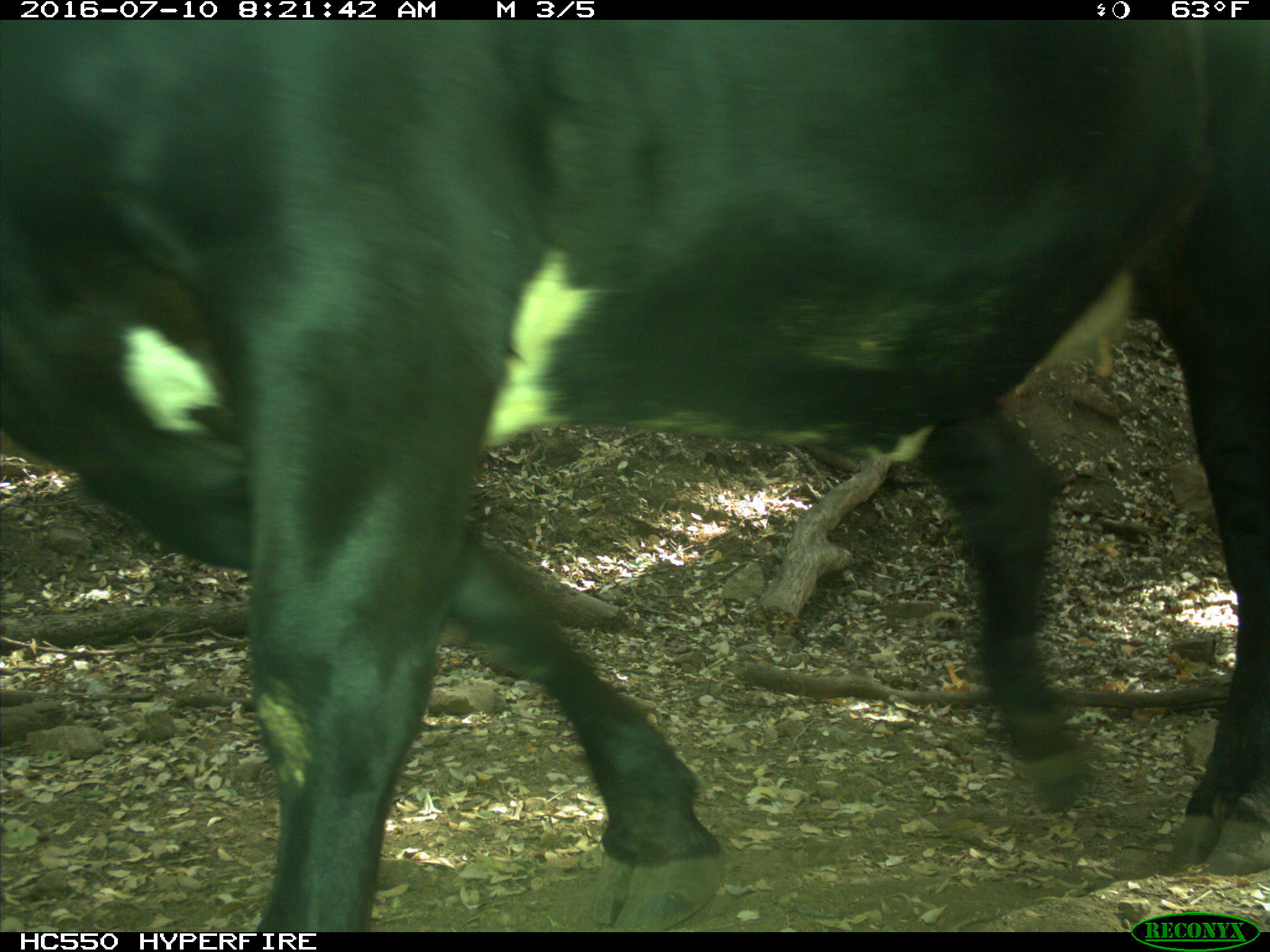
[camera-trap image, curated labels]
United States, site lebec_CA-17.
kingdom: Animalia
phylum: Chordata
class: Mammalia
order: Artiodactyla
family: Bovidae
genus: Bos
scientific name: Bos taurus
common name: domestic cow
Bos taurus (domestic cow).